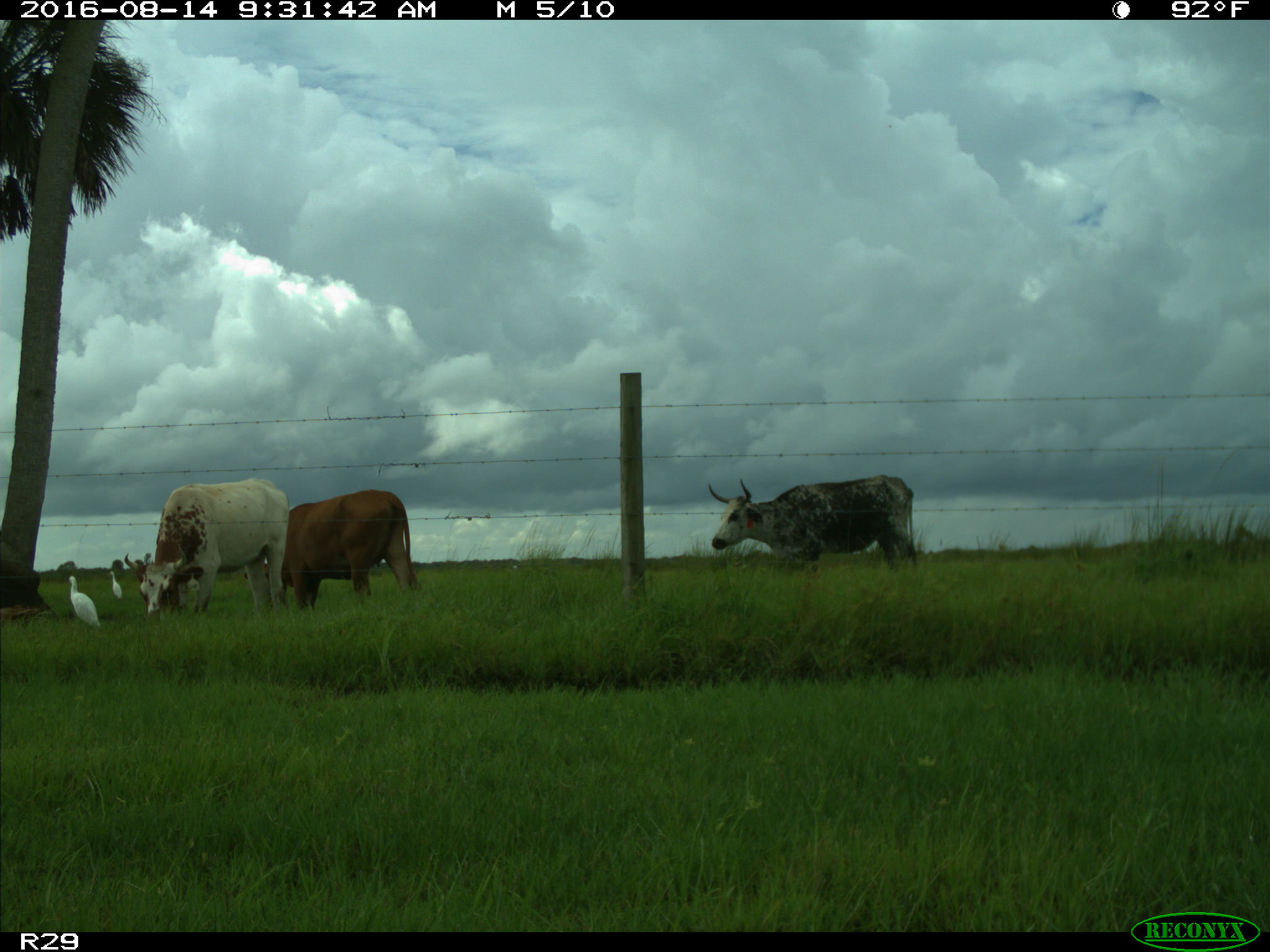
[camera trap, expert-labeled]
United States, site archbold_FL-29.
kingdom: Animalia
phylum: Chordata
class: Mammalia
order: Artiodactyla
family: Bovidae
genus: Bos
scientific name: Bos taurus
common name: domestic cow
Bos taurus (domestic cow).